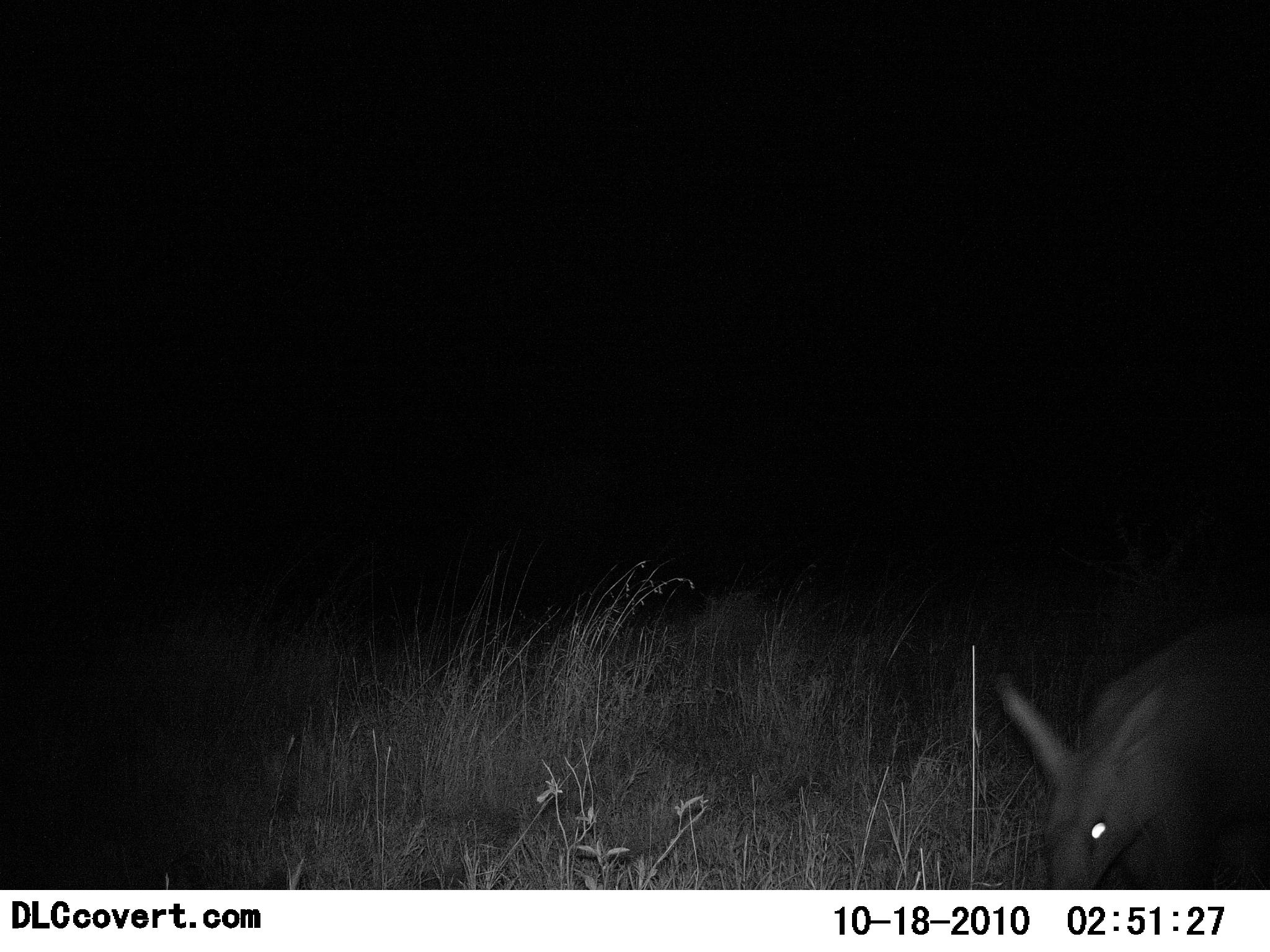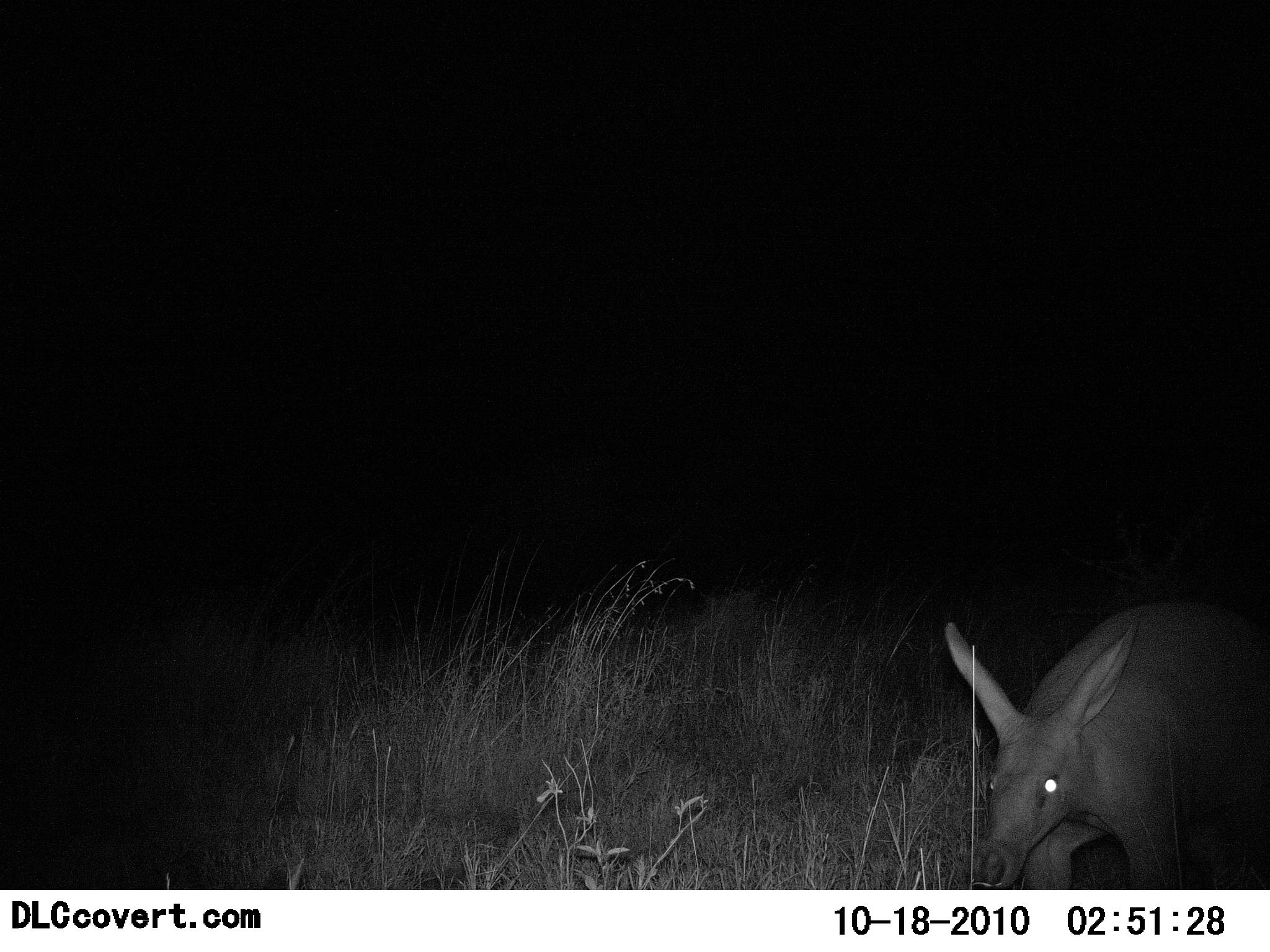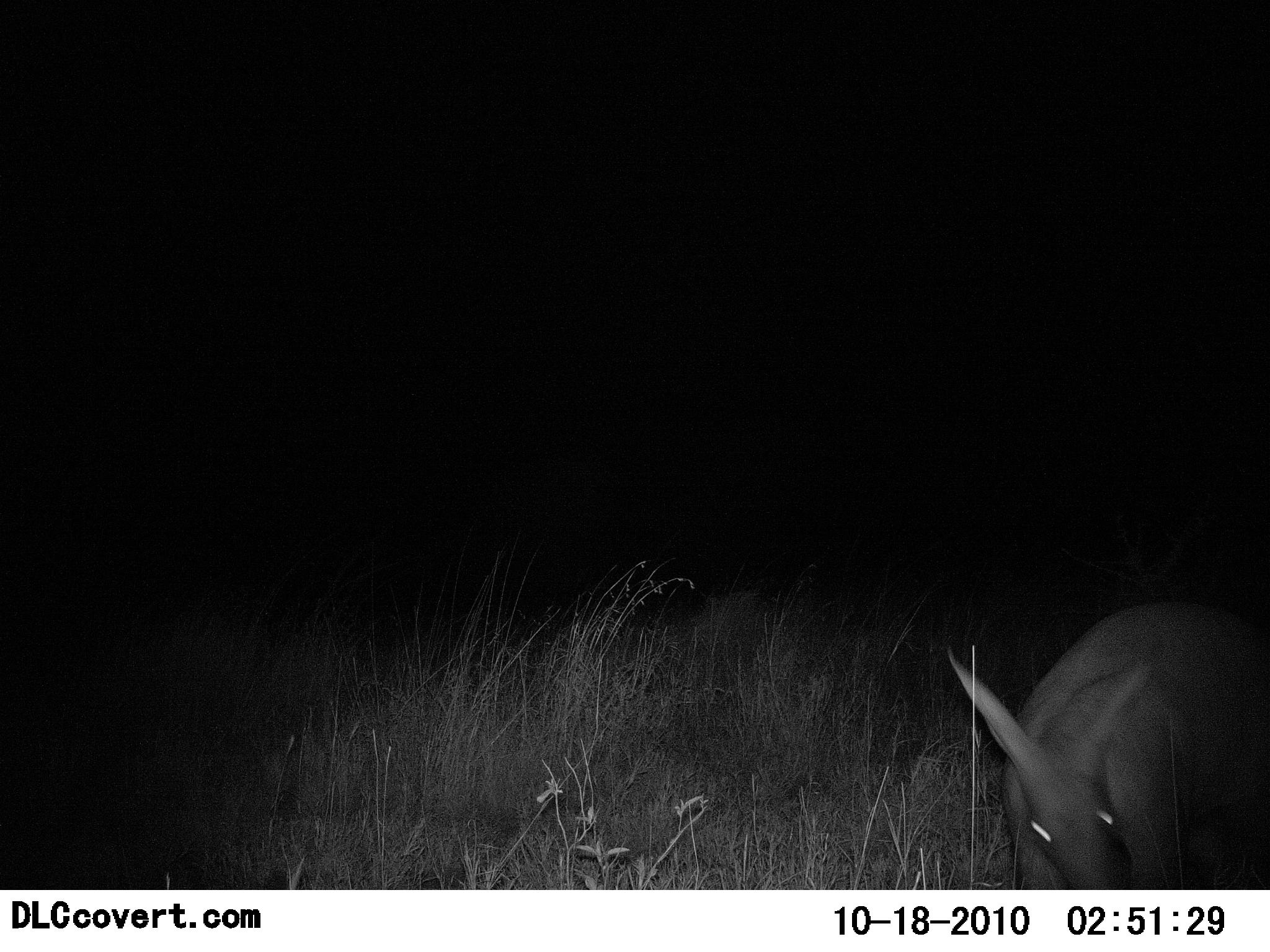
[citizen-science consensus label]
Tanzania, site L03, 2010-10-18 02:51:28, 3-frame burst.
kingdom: Animalia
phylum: Chordata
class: Mammalia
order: Tubulidentata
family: Orycteropodidae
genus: Orycteropus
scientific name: Orycteropus afer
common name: aardvark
Aardvark (Orycteropus afer), count 1. Behavior (volunteer vote fractions): standing 7%, resting 0%, moving 86%, interacting 0%. Young present (vote fraction): 0%. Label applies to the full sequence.